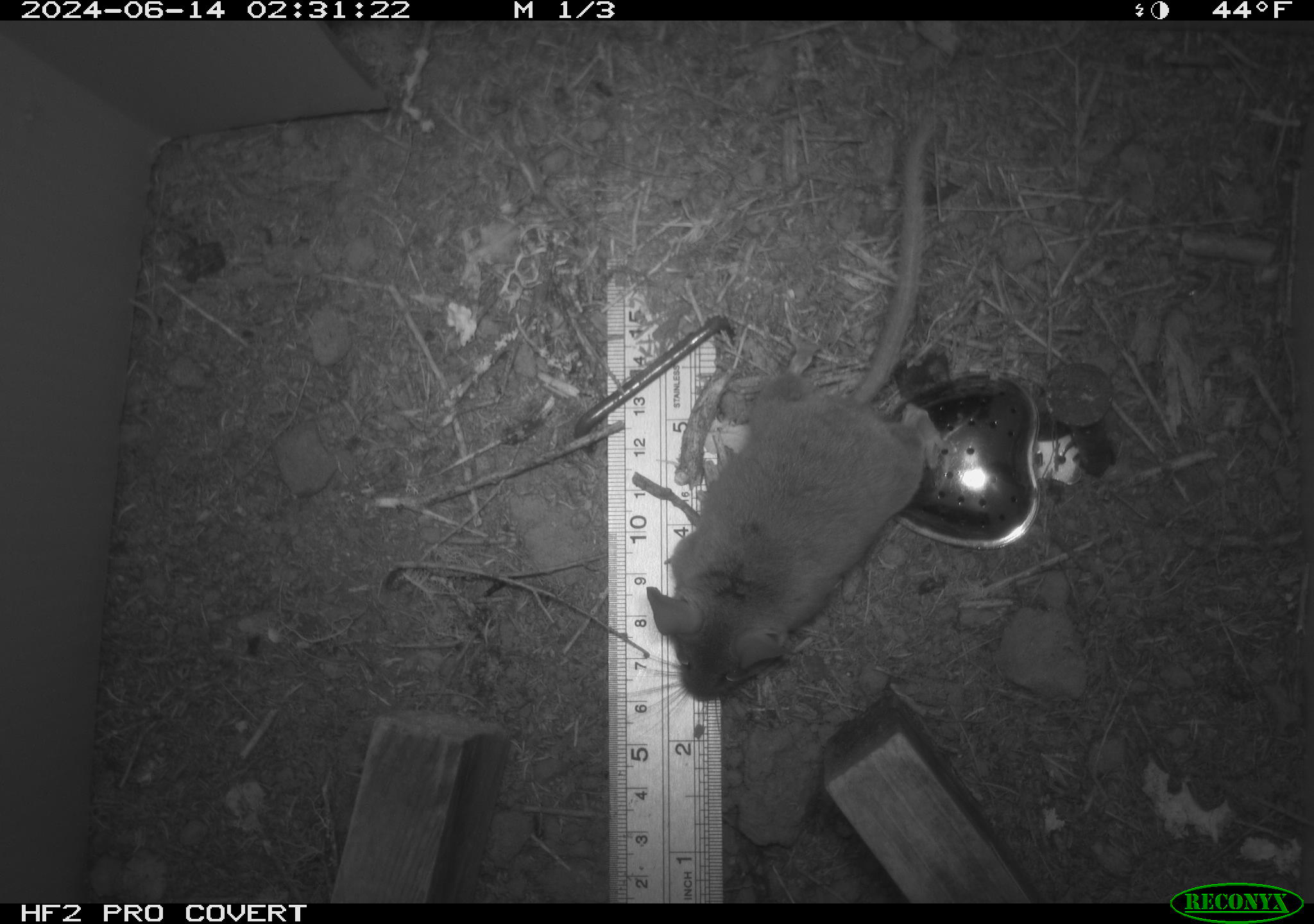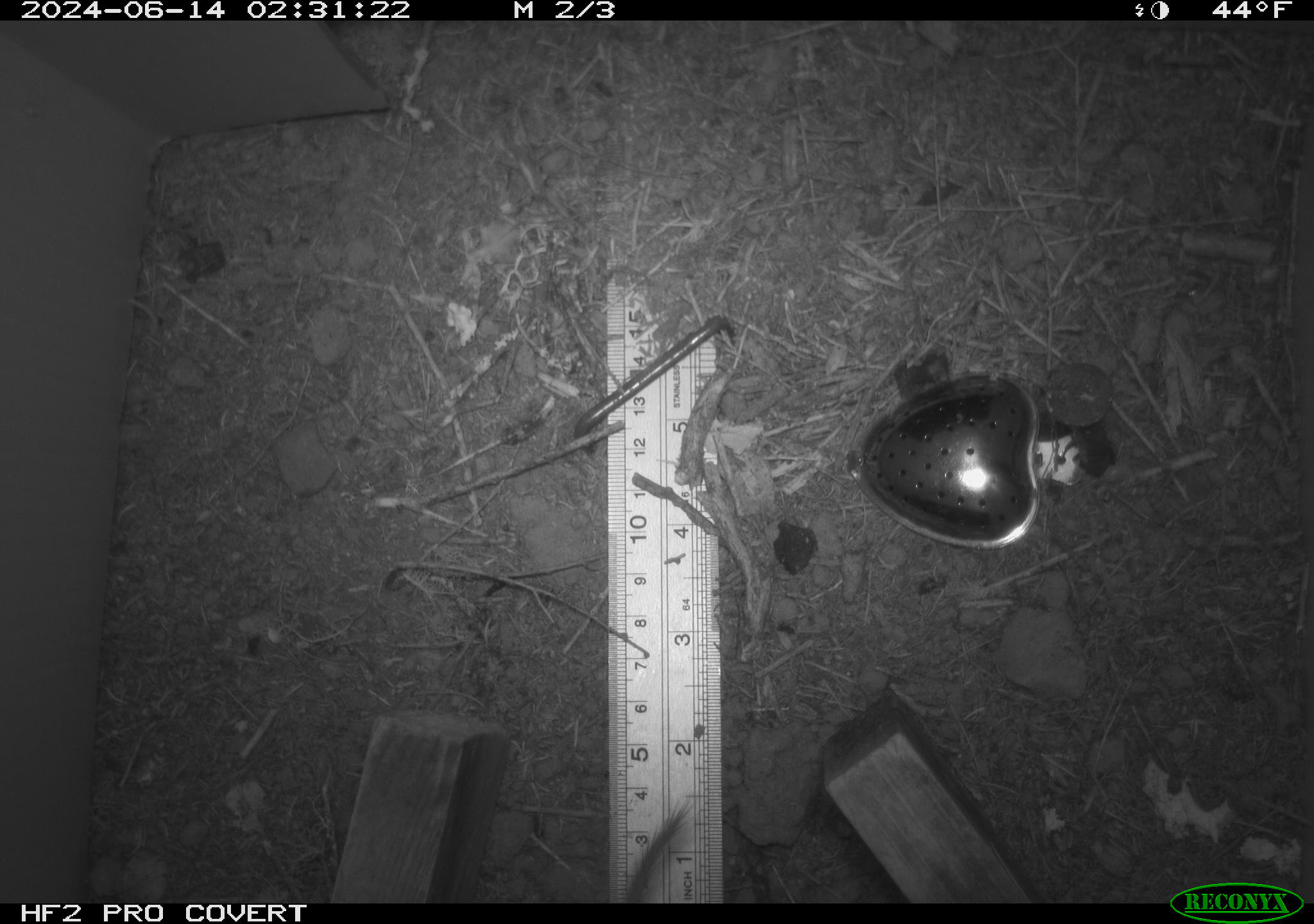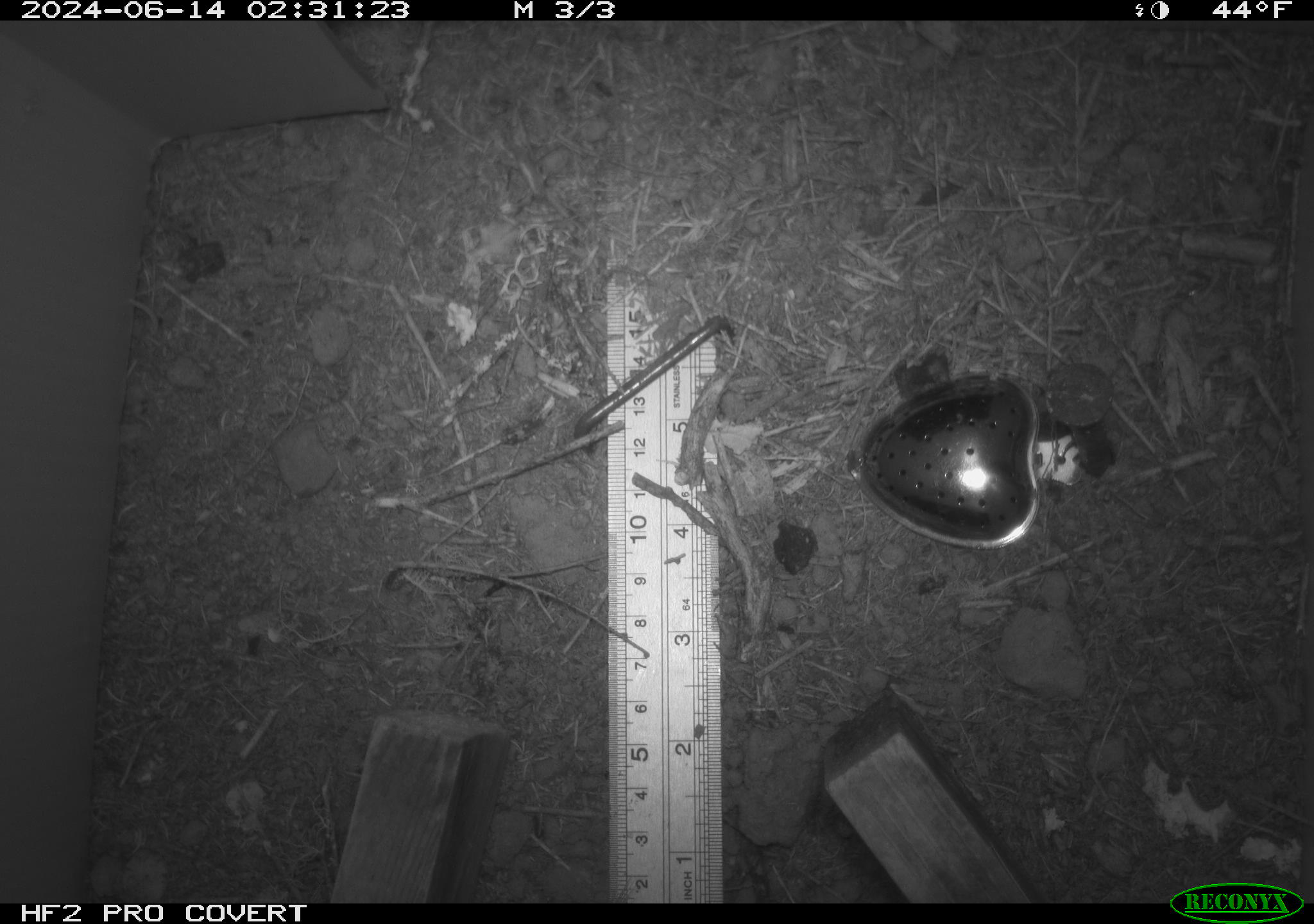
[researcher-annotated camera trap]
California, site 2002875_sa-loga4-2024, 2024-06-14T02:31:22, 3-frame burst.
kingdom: Animalia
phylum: Chordata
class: Mammalia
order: Rodentia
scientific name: Rodentia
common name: mouse species